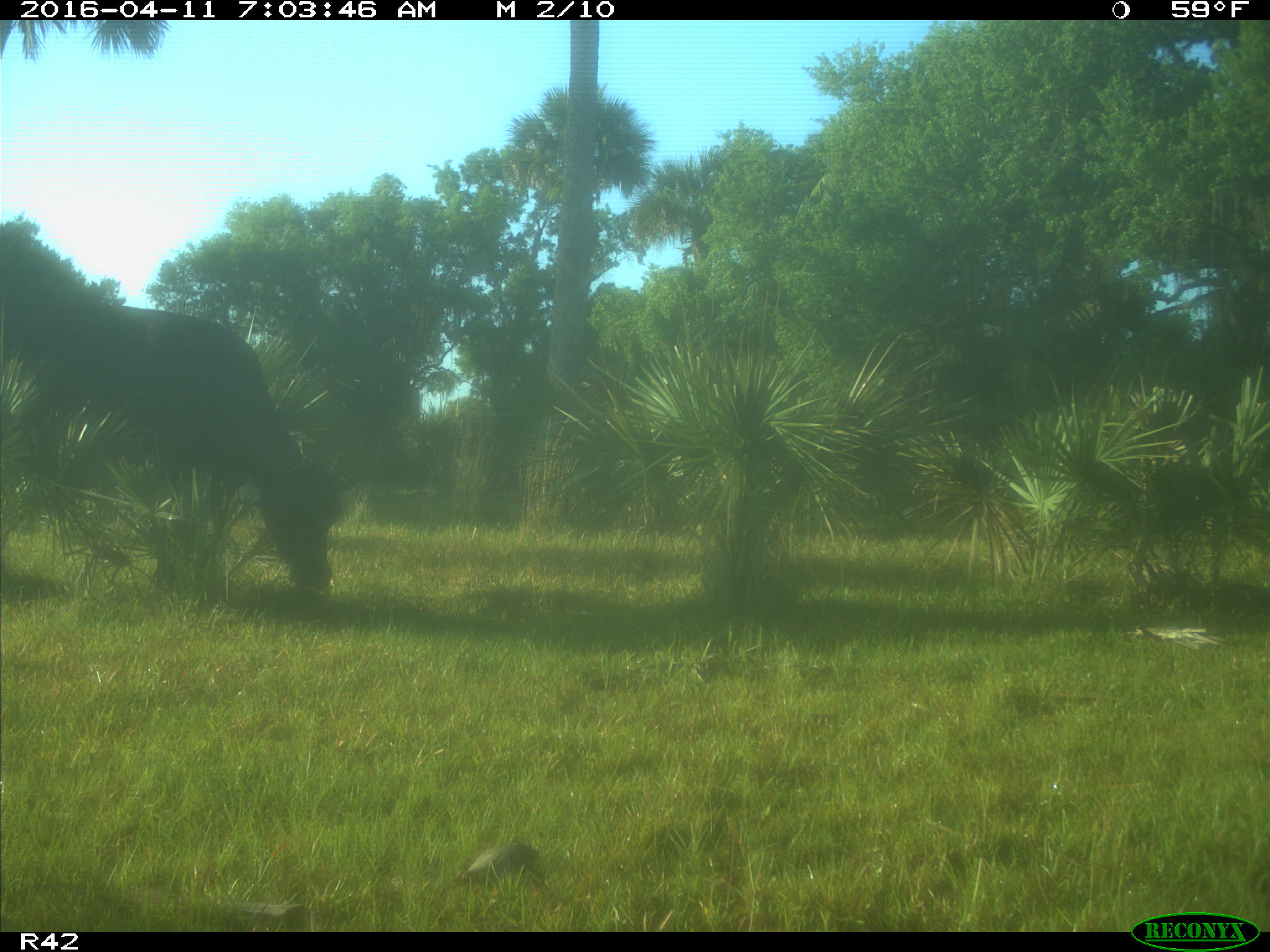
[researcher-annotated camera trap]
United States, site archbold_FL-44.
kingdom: Animalia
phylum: Chordata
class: Mammalia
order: Artiodactyla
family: Bovidae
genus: Bos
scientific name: Bos taurus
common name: domestic cow